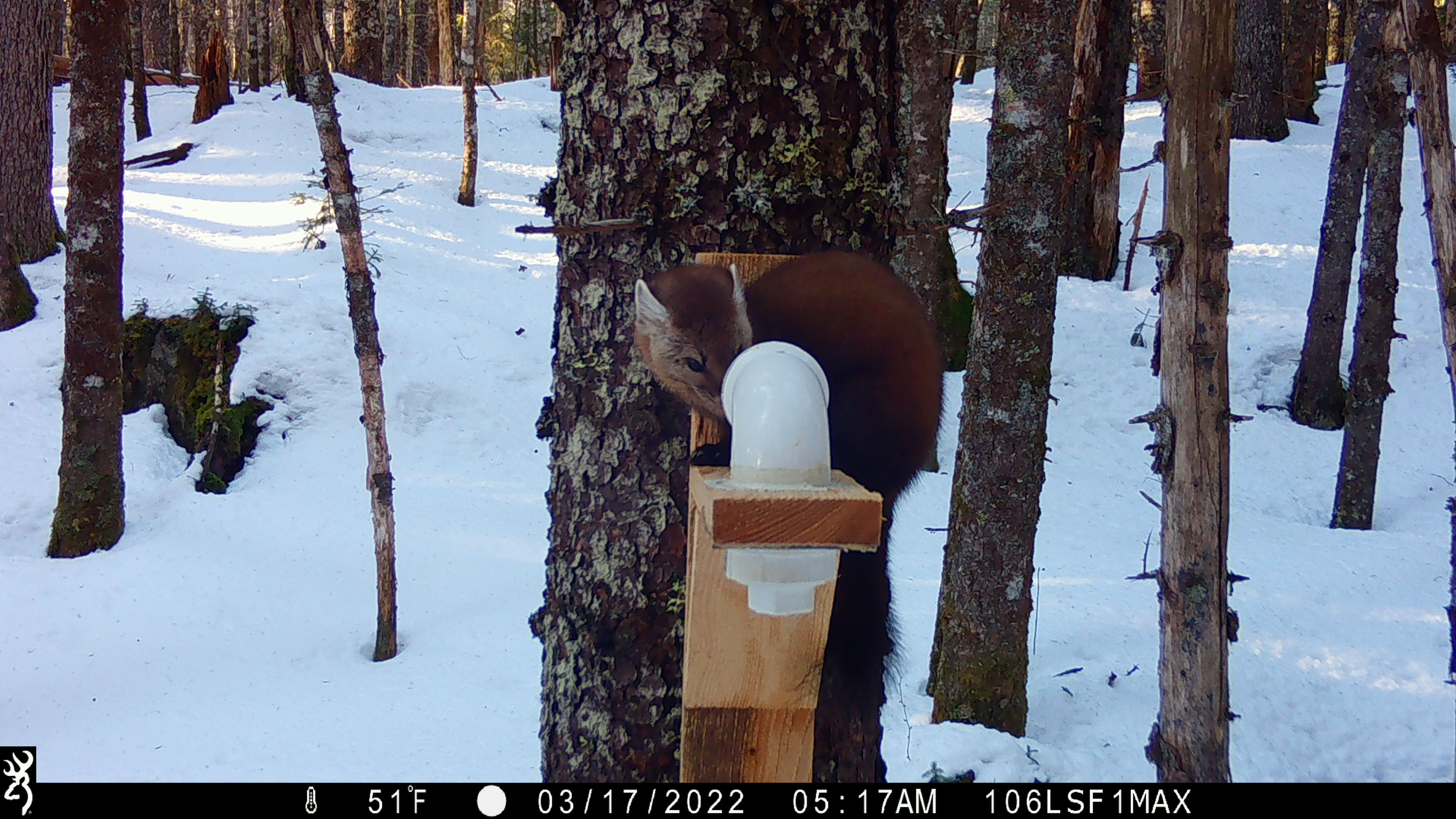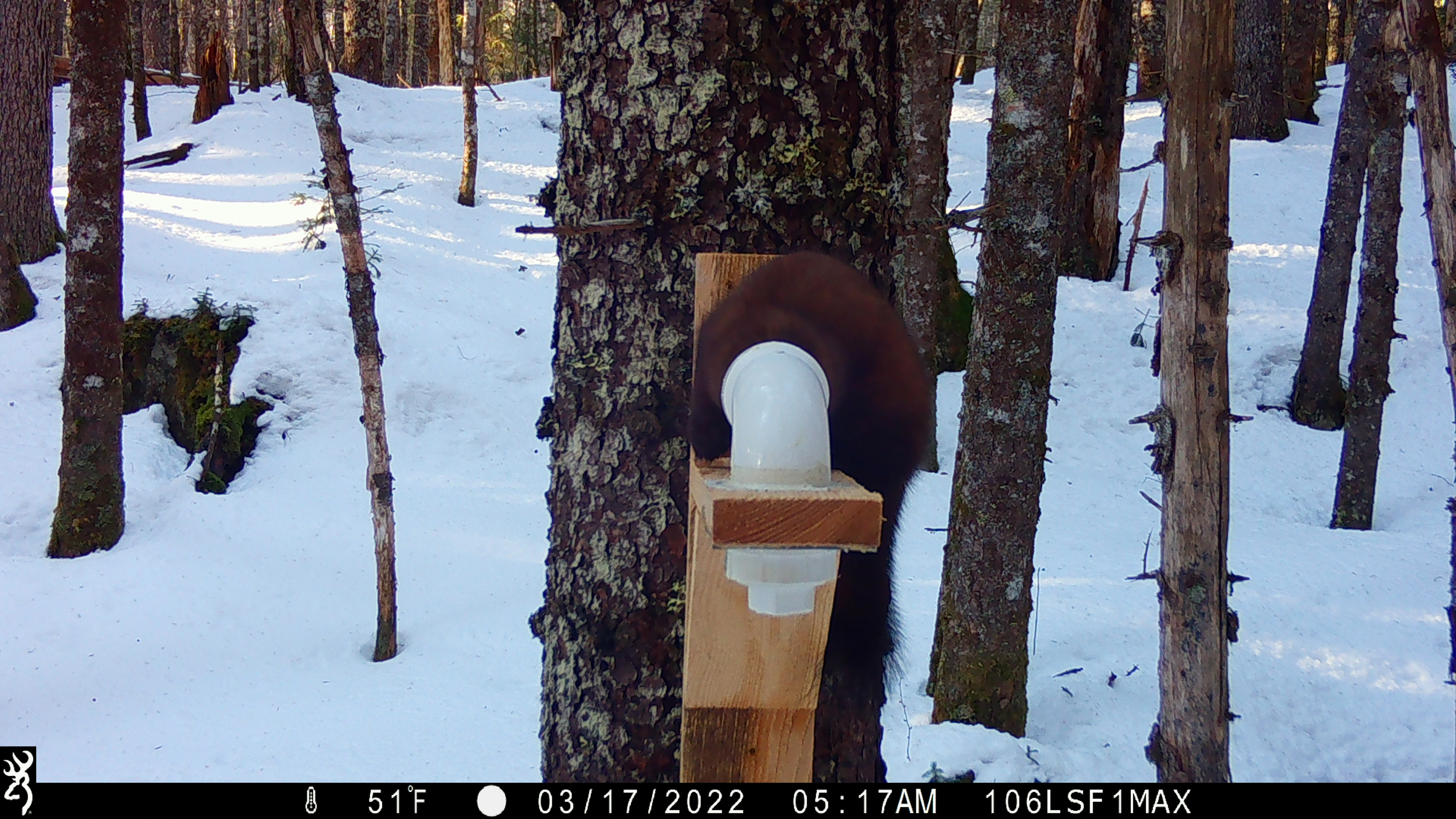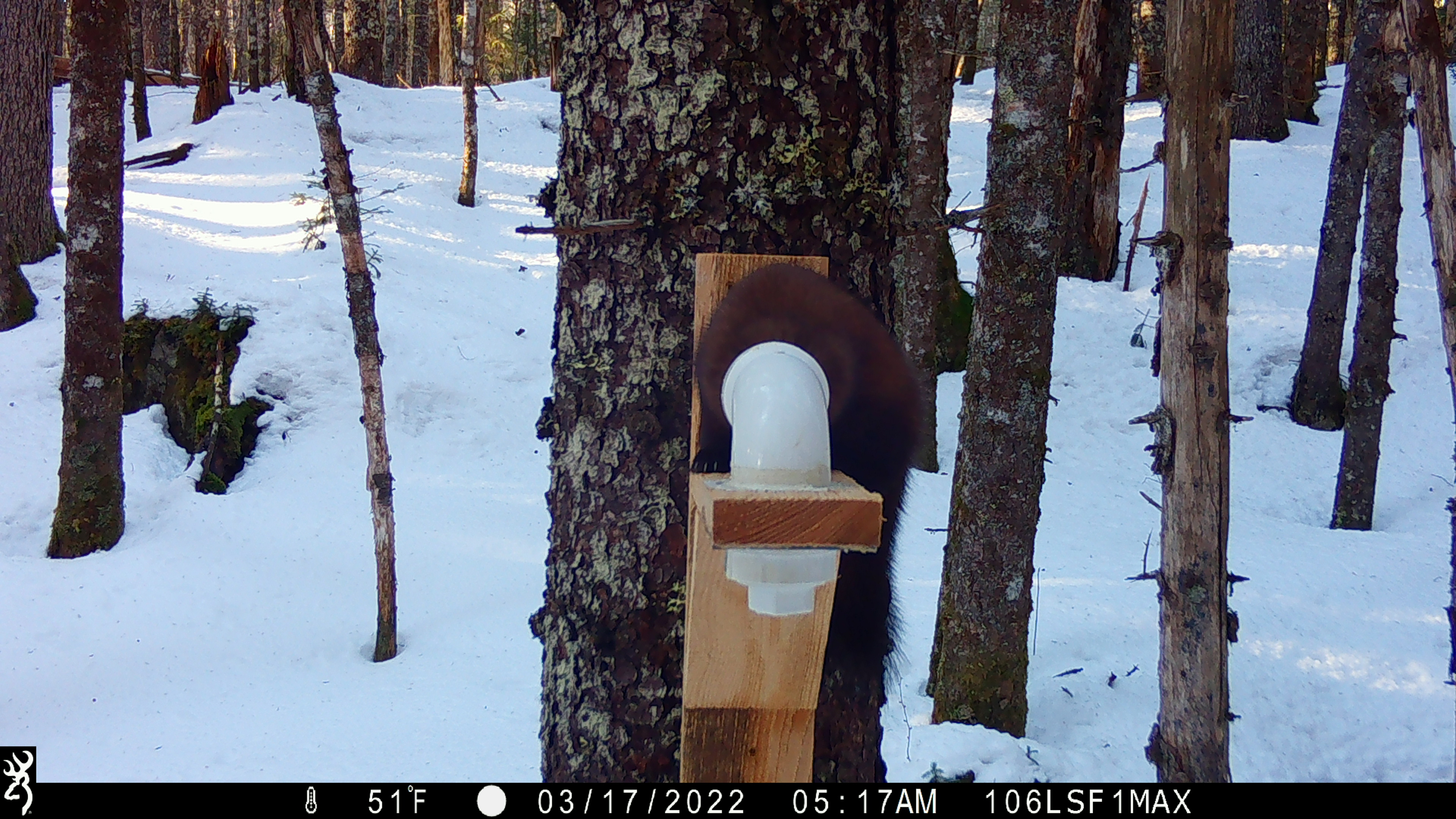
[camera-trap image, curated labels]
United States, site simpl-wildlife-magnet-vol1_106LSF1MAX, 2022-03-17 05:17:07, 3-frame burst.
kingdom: Animalia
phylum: Chordata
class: Mammalia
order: Carnivora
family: Mustelidae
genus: Martes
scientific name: Martes americana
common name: american marten